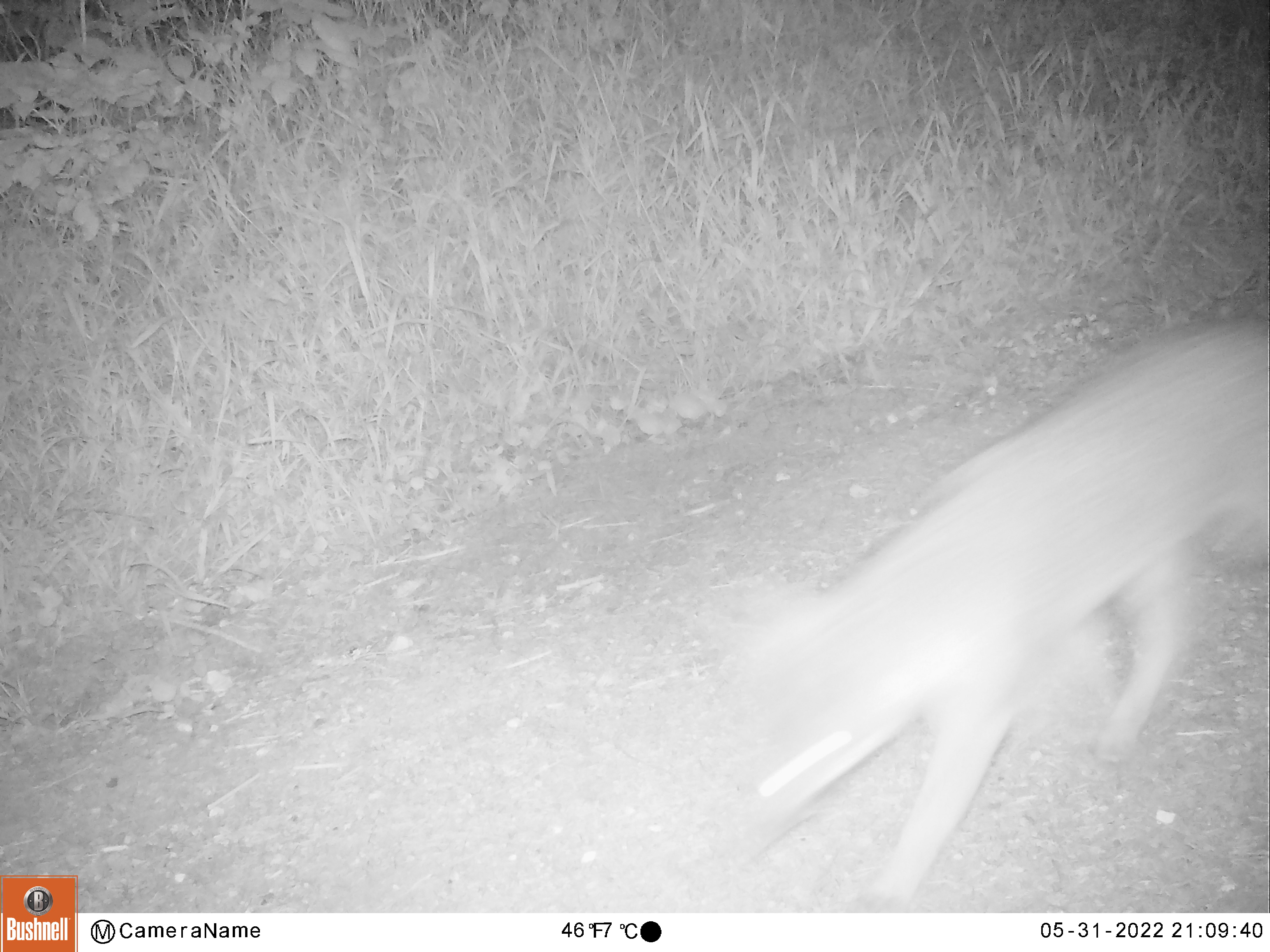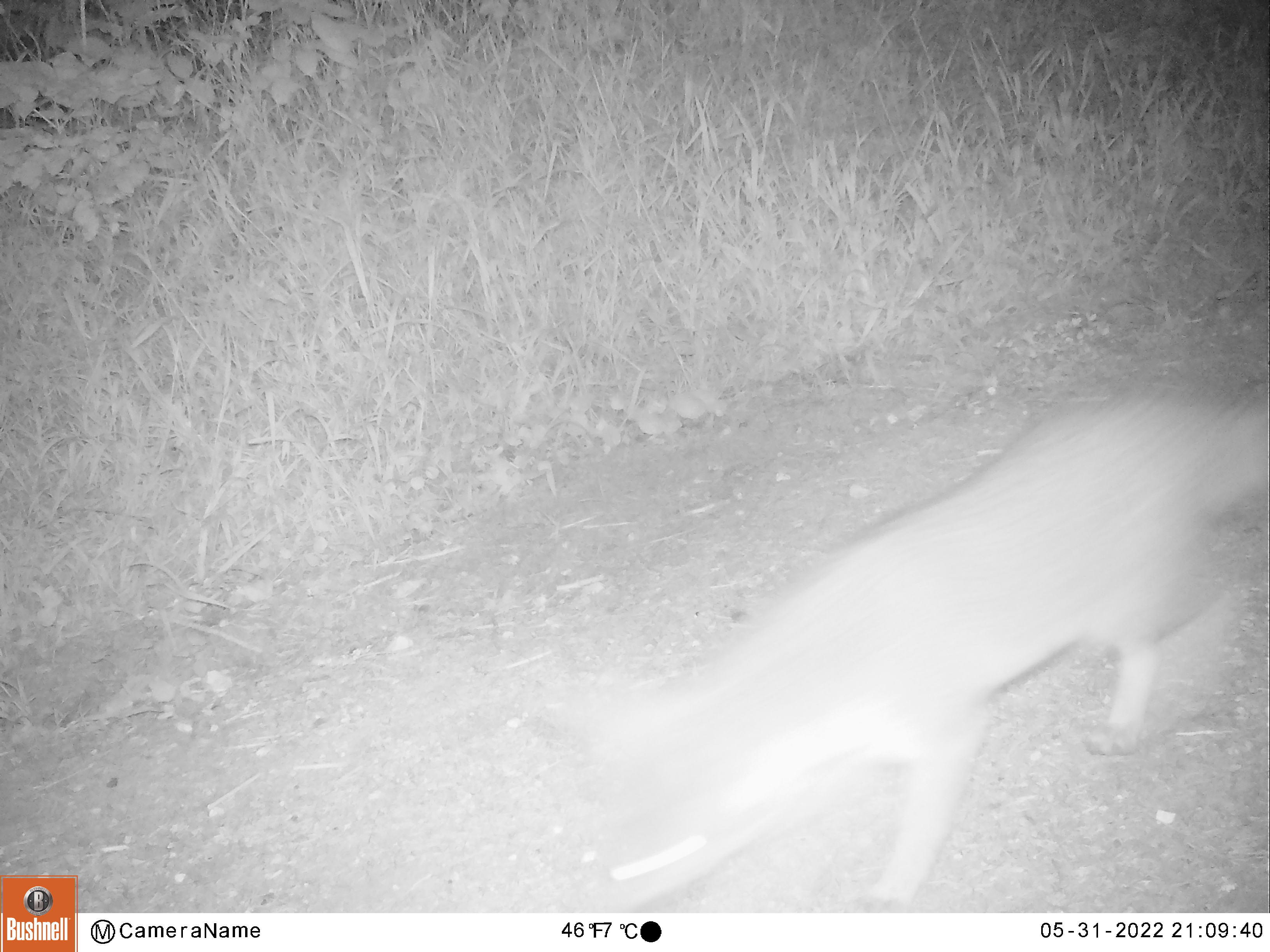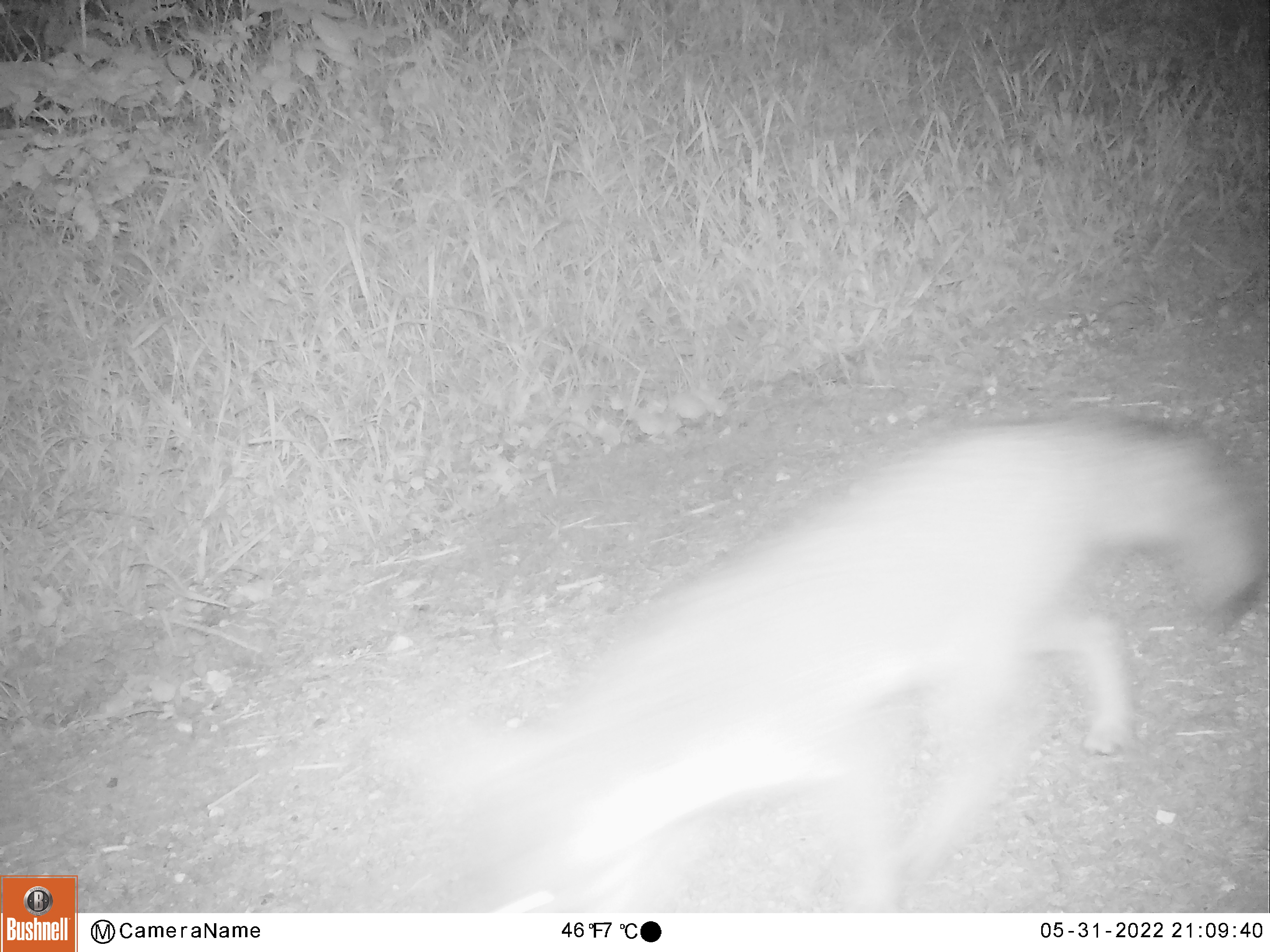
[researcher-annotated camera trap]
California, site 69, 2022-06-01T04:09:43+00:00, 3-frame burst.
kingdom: Animalia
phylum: Chordata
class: Mammalia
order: Carnivora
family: Canidae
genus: Urocyon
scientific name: Urocyon cinereoargenteus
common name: gray fox